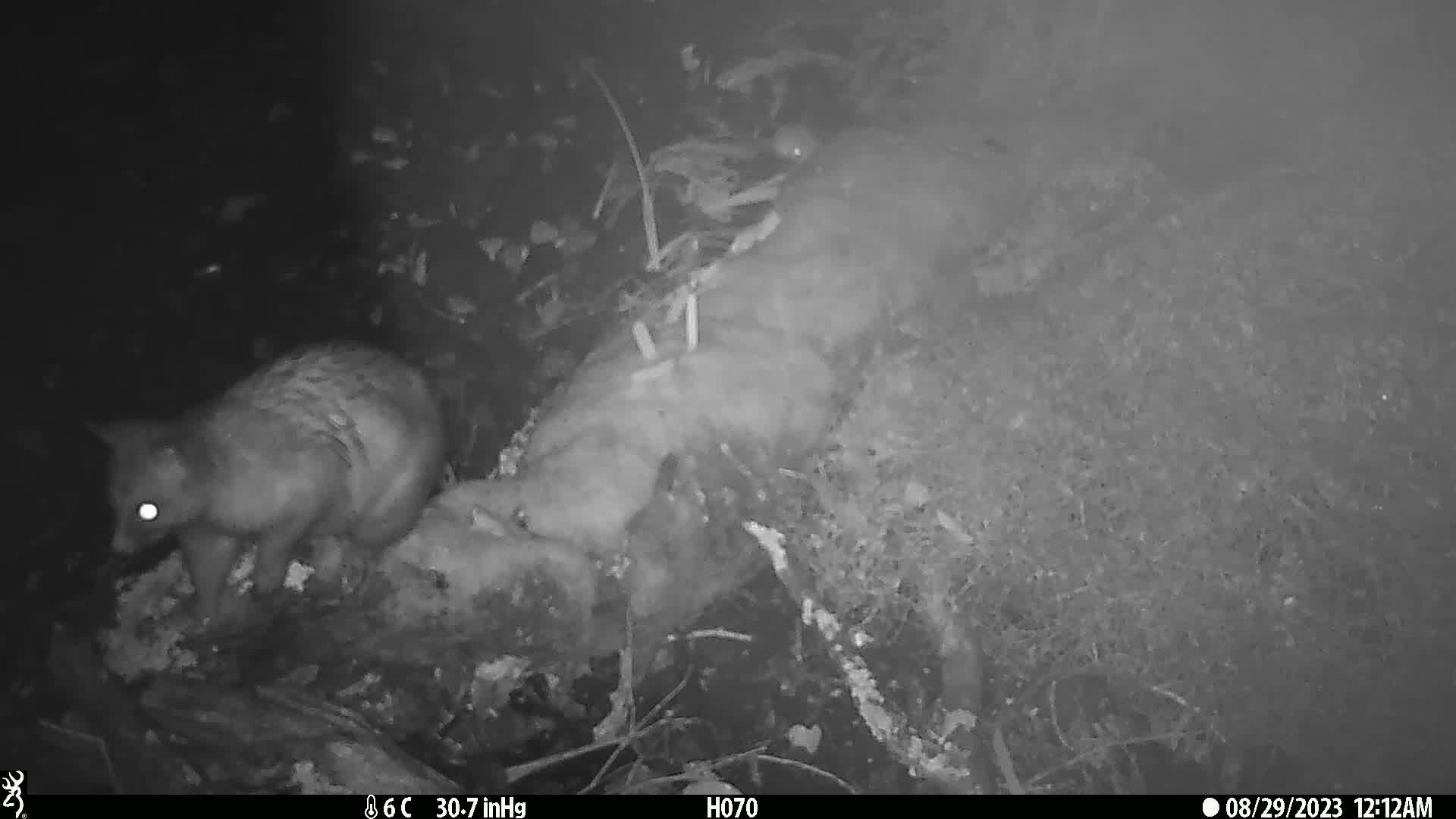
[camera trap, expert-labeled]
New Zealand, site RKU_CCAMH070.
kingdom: Animalia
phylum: Chordata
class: Mammalia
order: Diprotodontia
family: Phalangeridae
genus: Trichosurus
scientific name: Trichosurus vulpecula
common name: common brushtail possum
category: possum